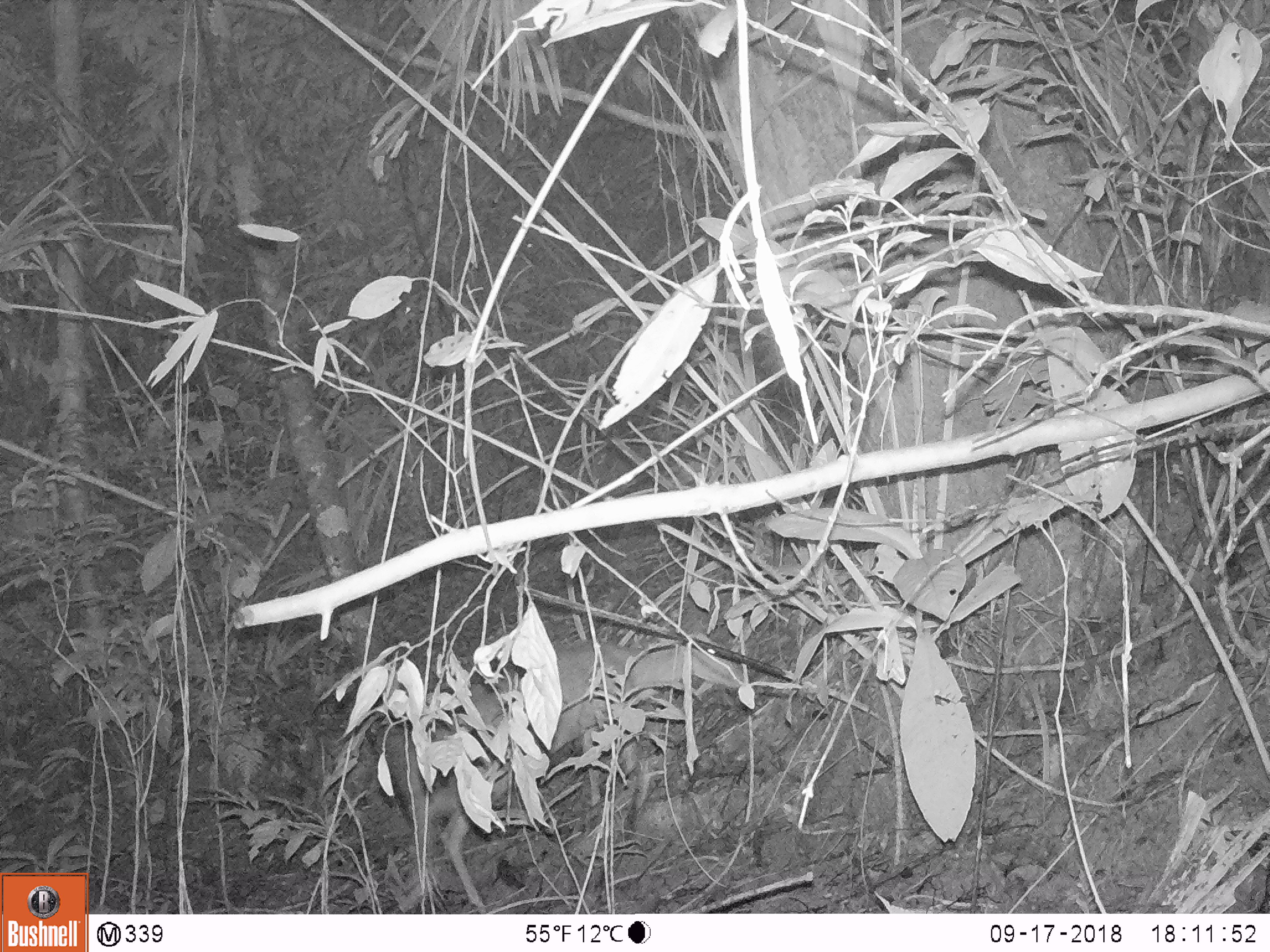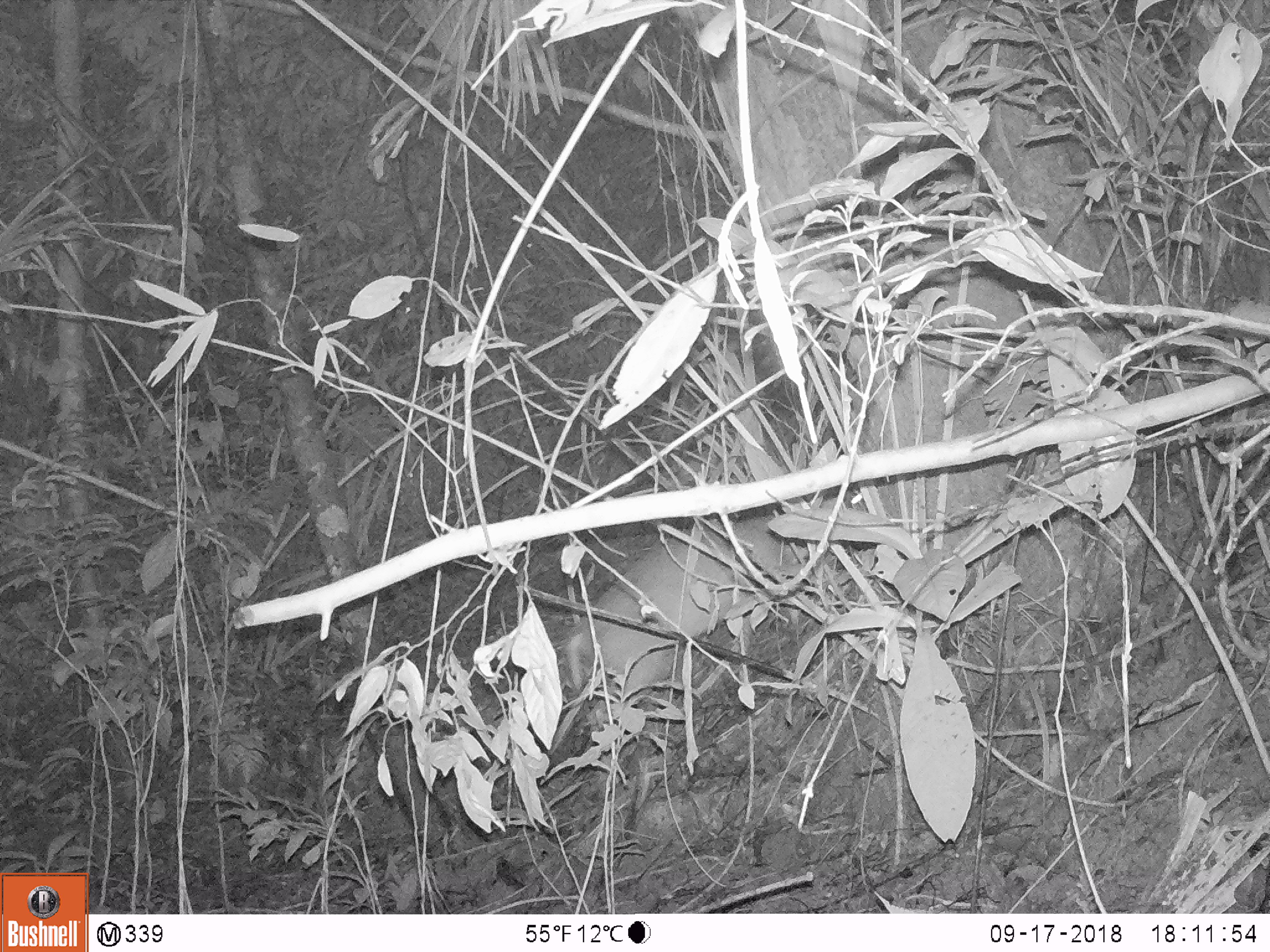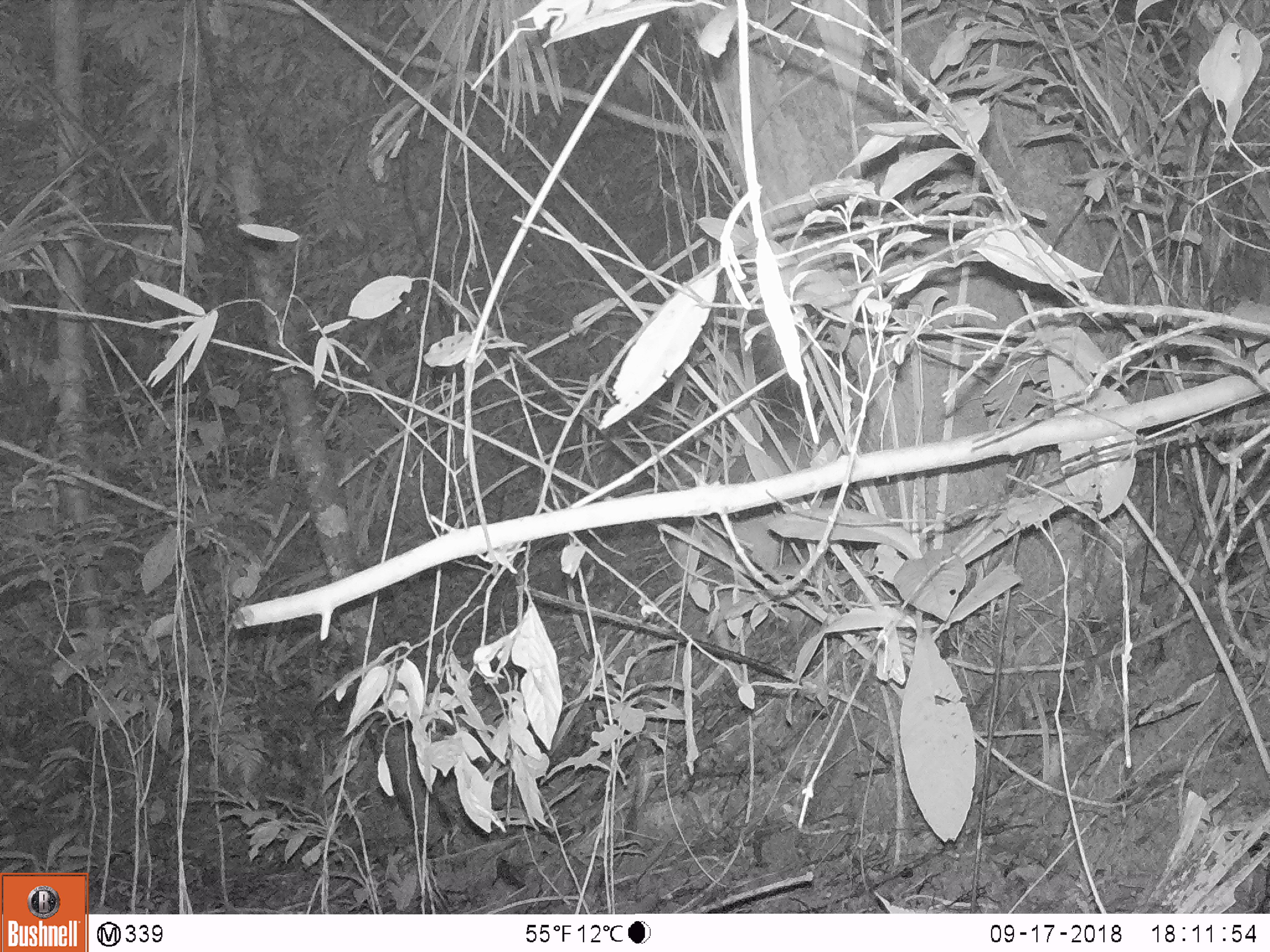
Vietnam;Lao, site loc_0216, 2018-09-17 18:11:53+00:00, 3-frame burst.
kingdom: Animalia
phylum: Chordata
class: Mammalia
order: Artiodactyla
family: Cervidae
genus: Muntiacus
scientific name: Muntiacus rooseveltorum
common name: roosevelt's muntjac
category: roosevelts muntjac group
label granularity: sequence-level